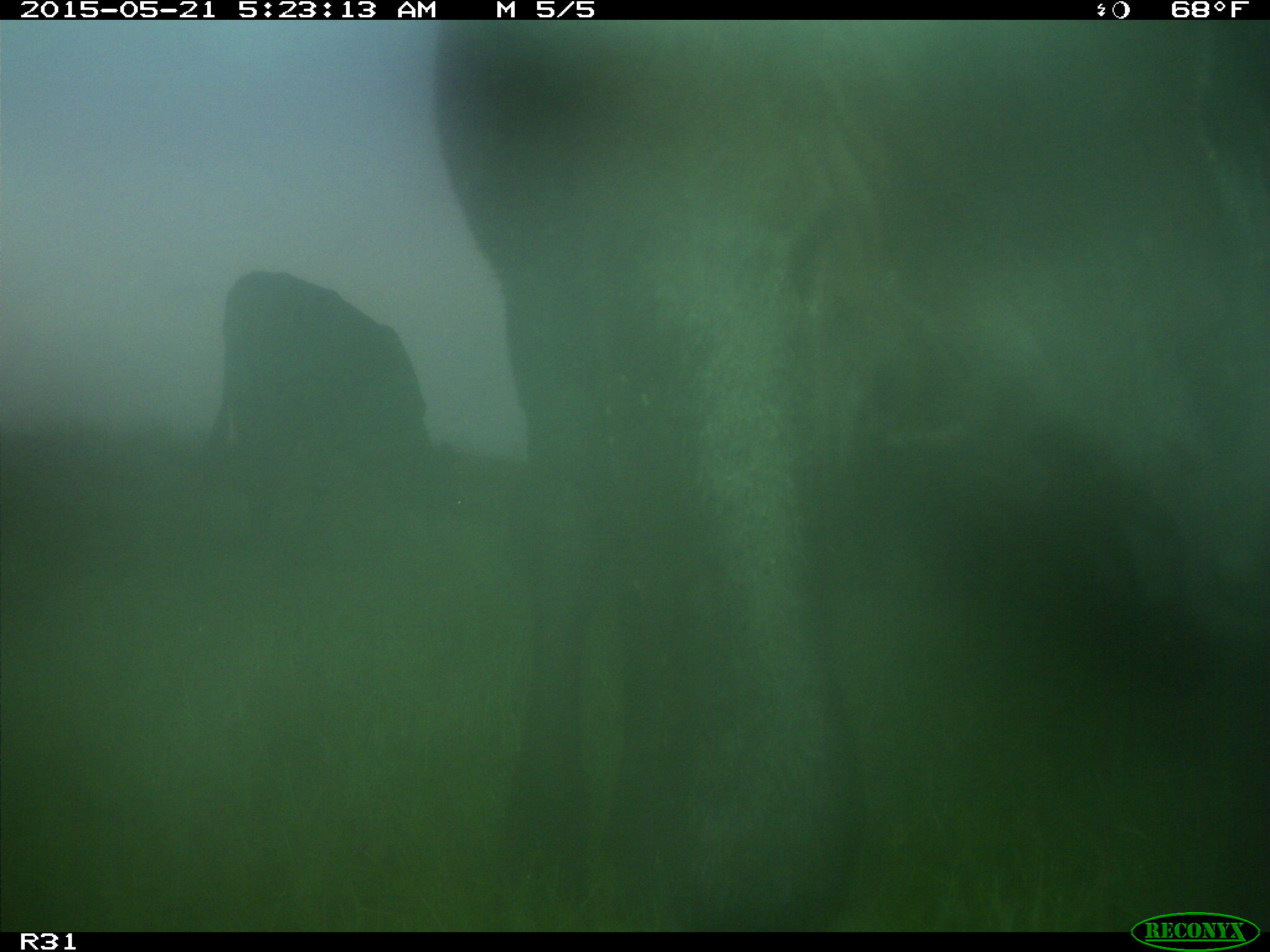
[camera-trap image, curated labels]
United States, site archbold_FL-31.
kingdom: Animalia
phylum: Chordata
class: Mammalia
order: Artiodactyla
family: Bovidae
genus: Bos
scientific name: Bos taurus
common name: domestic cow